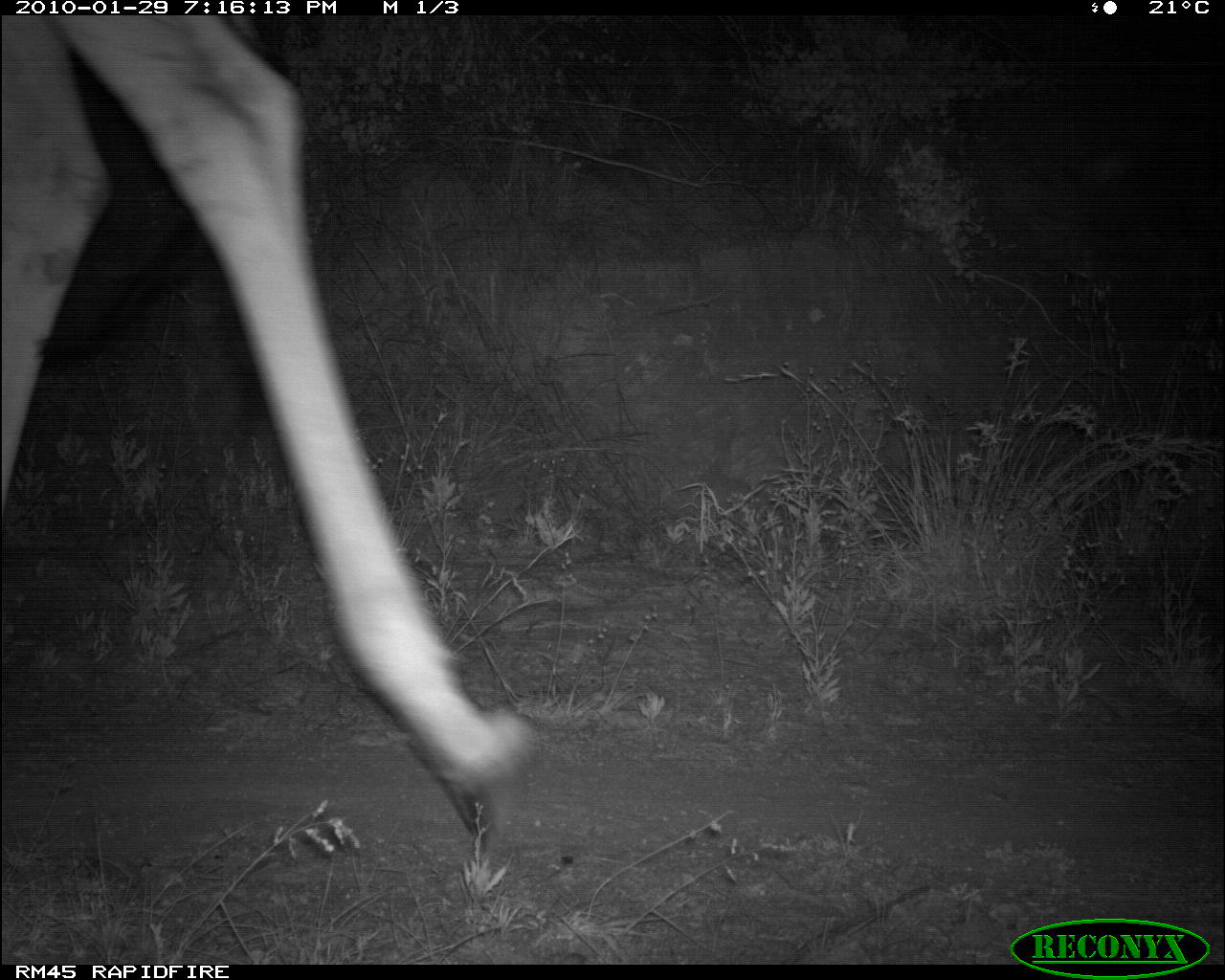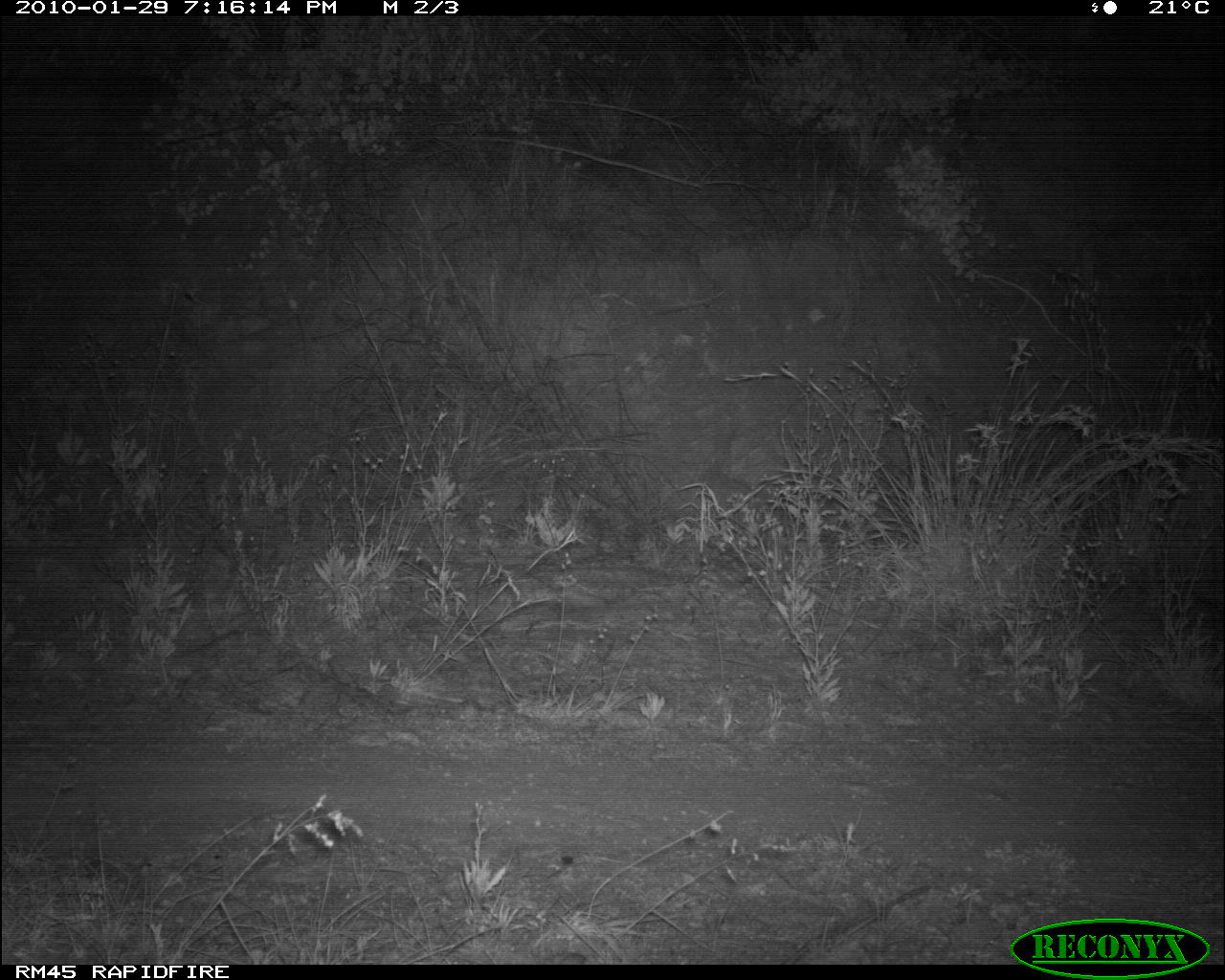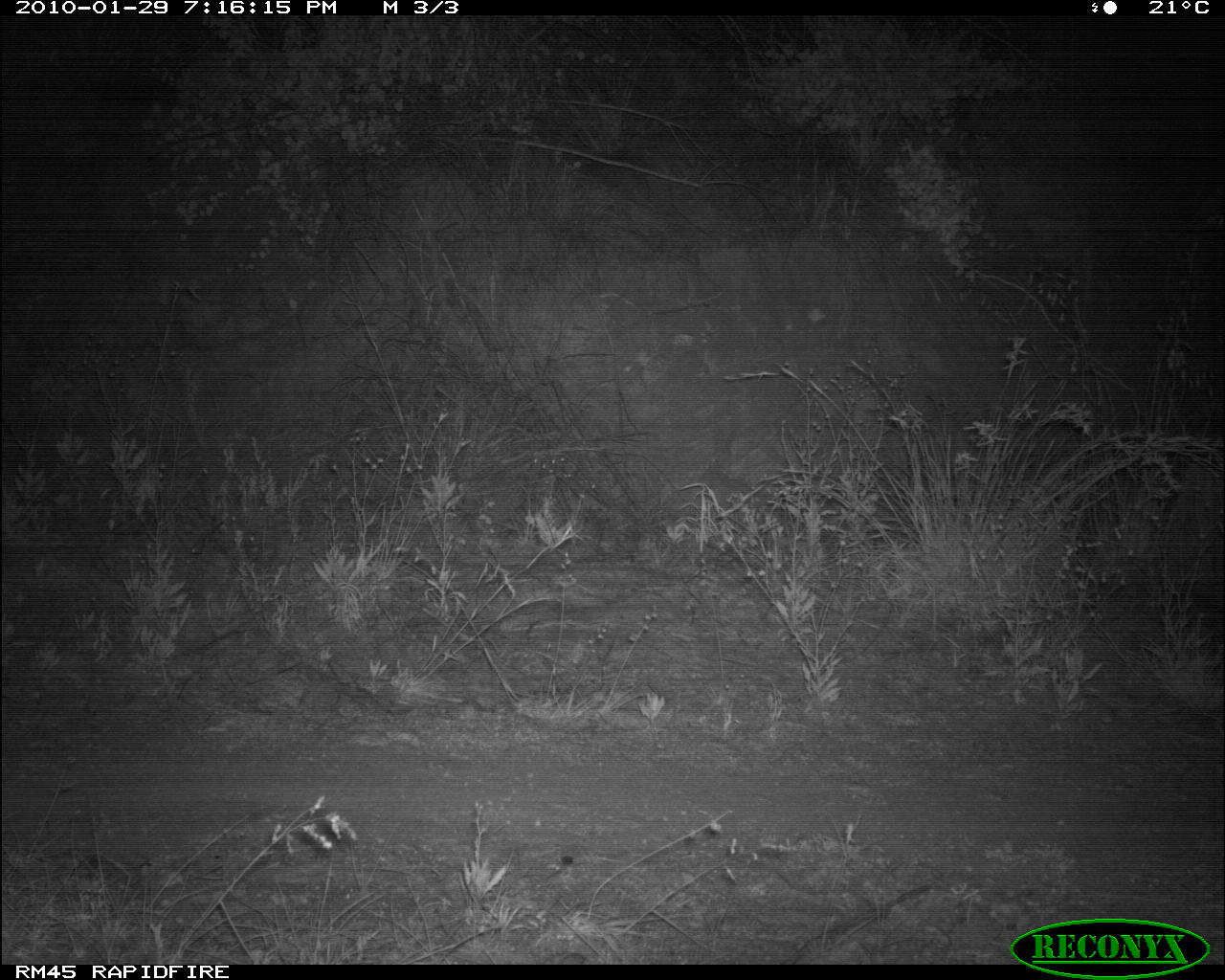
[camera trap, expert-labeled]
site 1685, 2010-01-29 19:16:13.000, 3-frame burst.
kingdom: Animalia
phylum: Chordata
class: Mammalia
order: Artiodactyla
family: Giraffidae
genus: Giraffa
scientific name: Giraffa camelopardalis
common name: giraffe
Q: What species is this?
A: Giraffa camelopardalis (giraffe).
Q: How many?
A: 1.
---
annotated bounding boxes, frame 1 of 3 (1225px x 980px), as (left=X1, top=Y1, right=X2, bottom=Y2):
giraffa camelopardalis: (left=1, top=15, right=544, bottom=862)